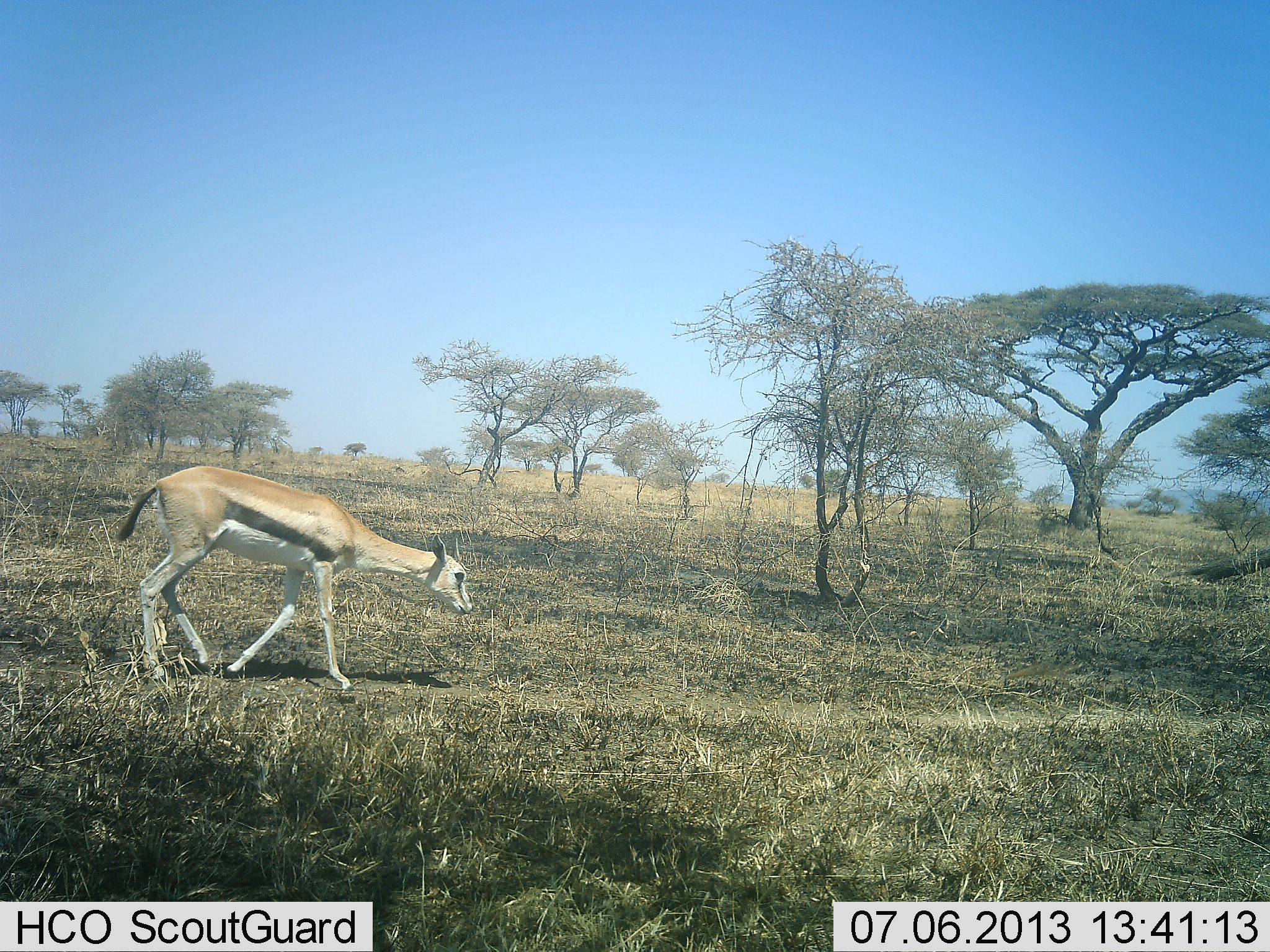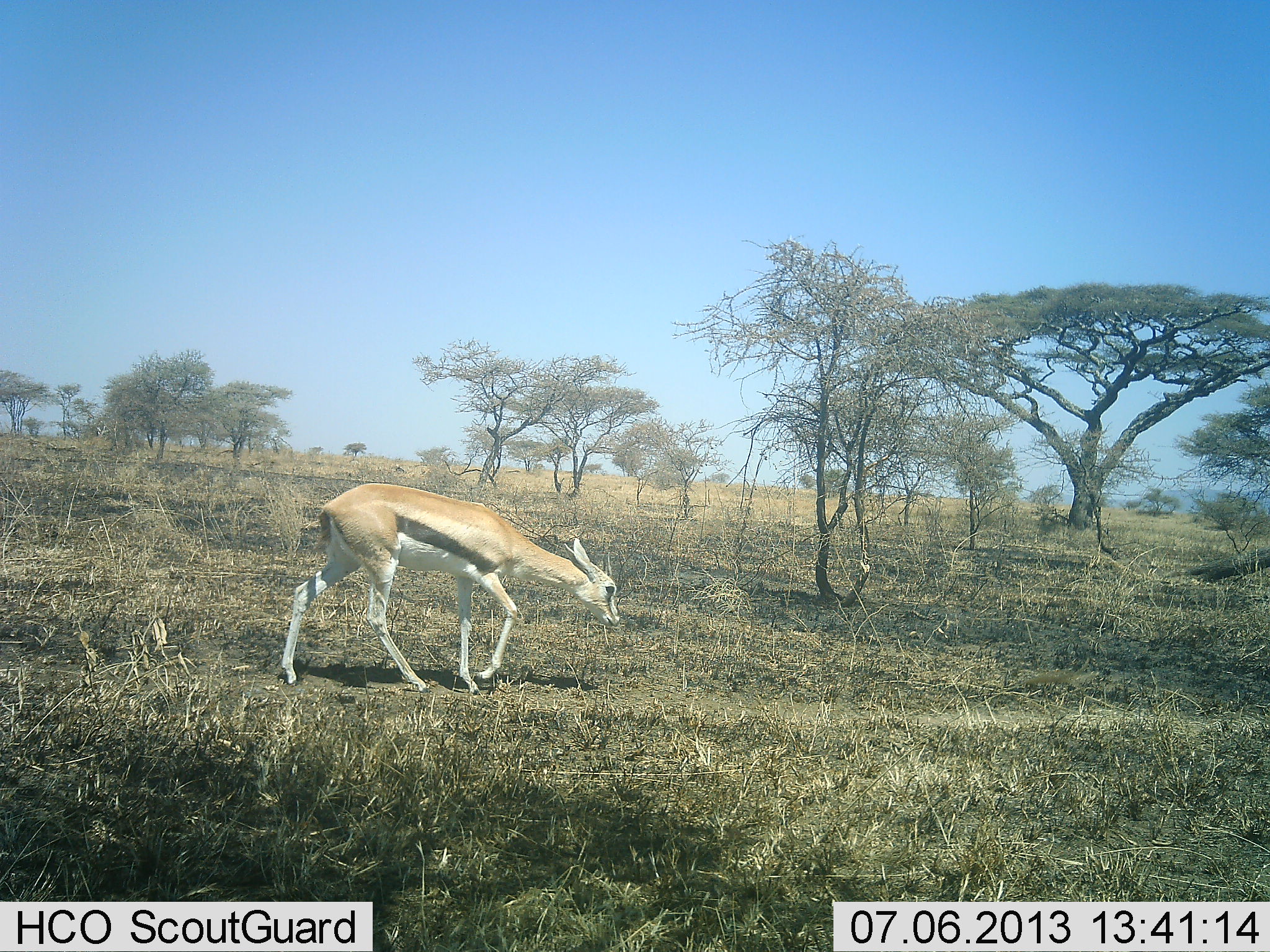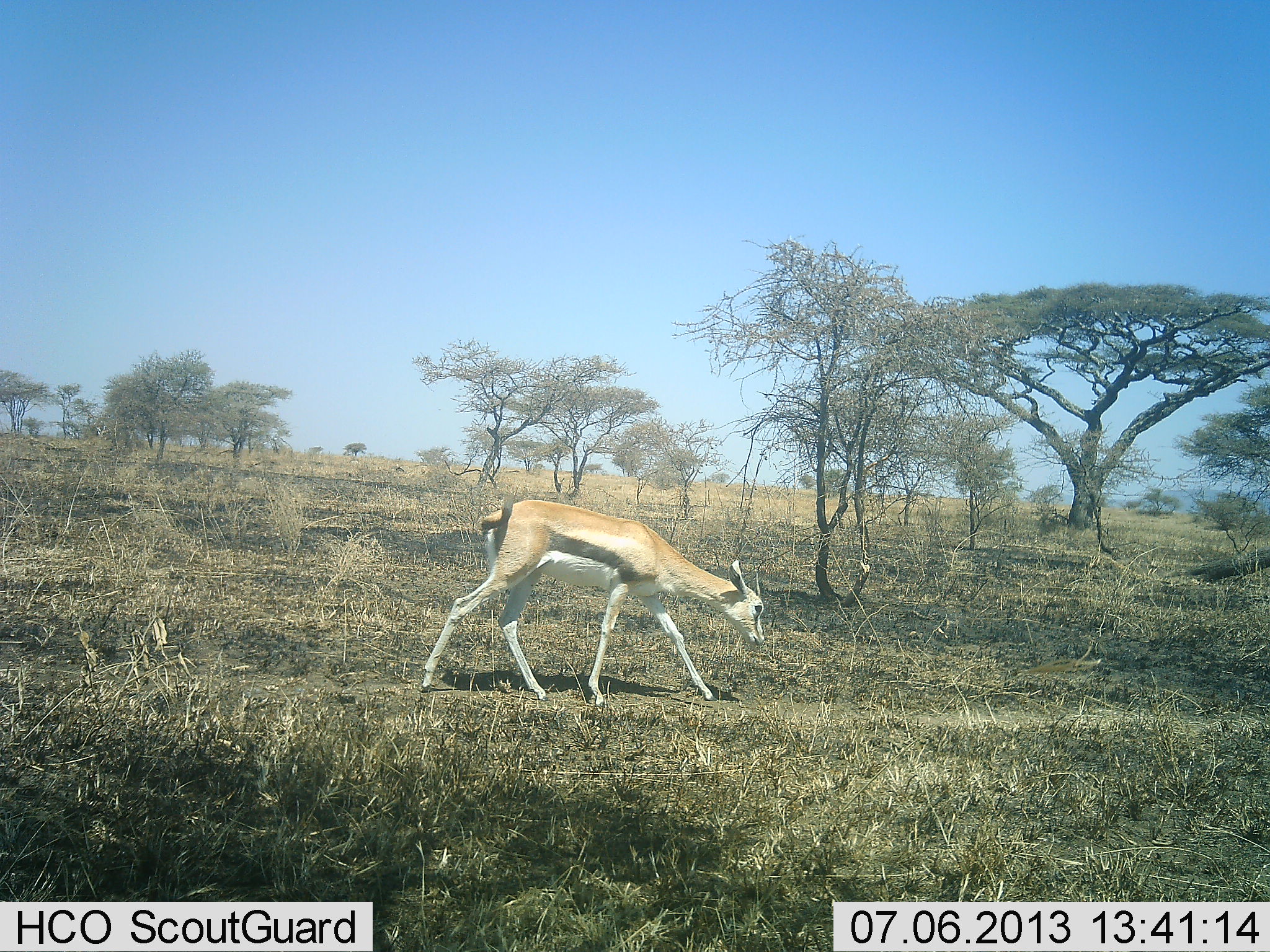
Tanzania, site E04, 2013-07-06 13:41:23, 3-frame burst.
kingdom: Animalia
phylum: Chordata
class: Mammalia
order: Artiodactyla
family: Bovidae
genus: Eudorcas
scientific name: Eudorcas thomsonii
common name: thomson's gazelle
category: gazellethomsons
Gazellethomsons (thomson's gazelle) (Eudorcas thomsonii), count 1. Behavior (volunteer vote fractions): standing 10%, resting 0%, moving 85%, interacting 0%. Young present (vote fraction): 0%. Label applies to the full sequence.